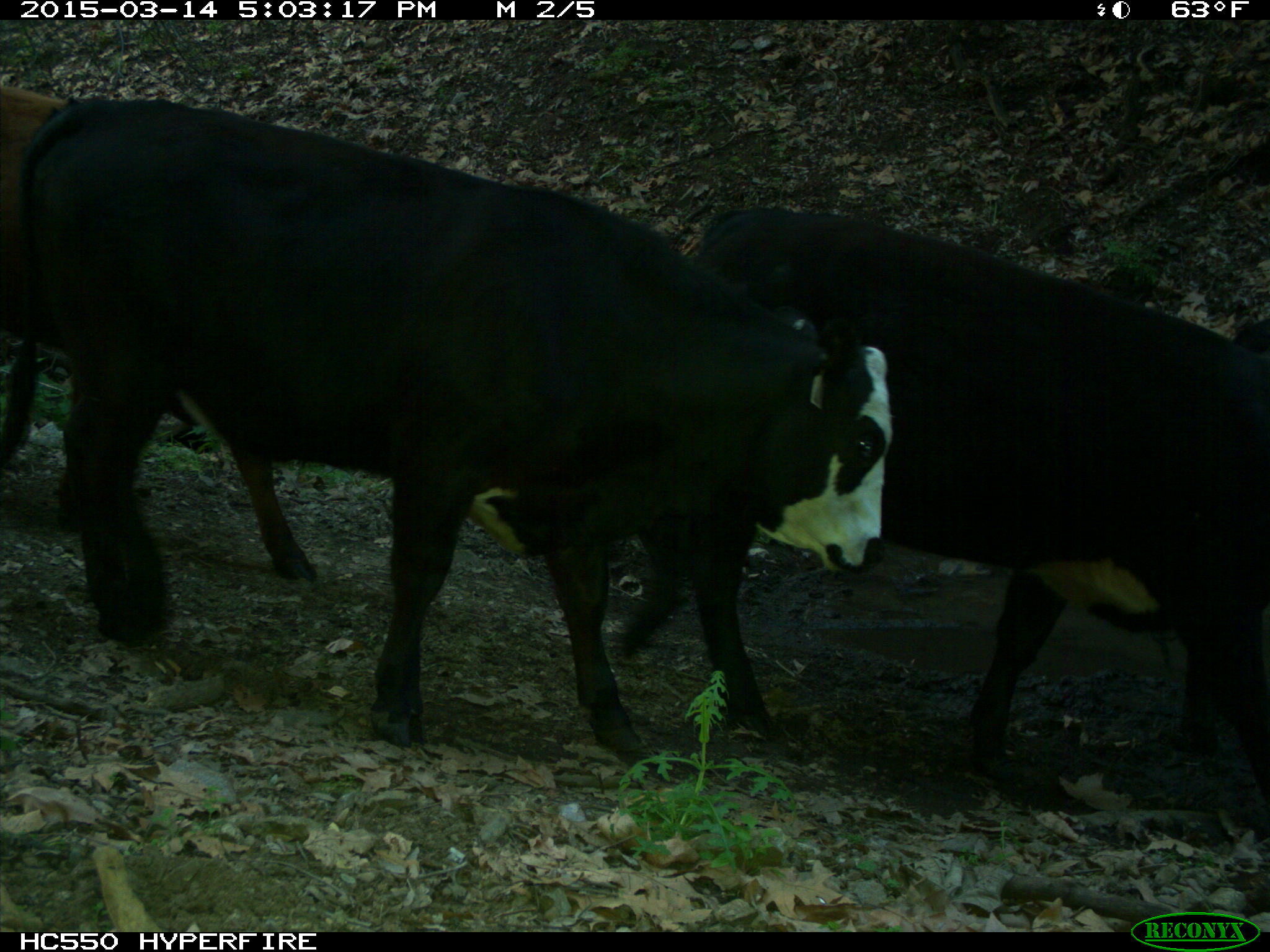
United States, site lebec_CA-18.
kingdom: Animalia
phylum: Chordata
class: Mammalia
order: Artiodactyla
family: Bovidae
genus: Bos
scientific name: Bos taurus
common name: domestic cow